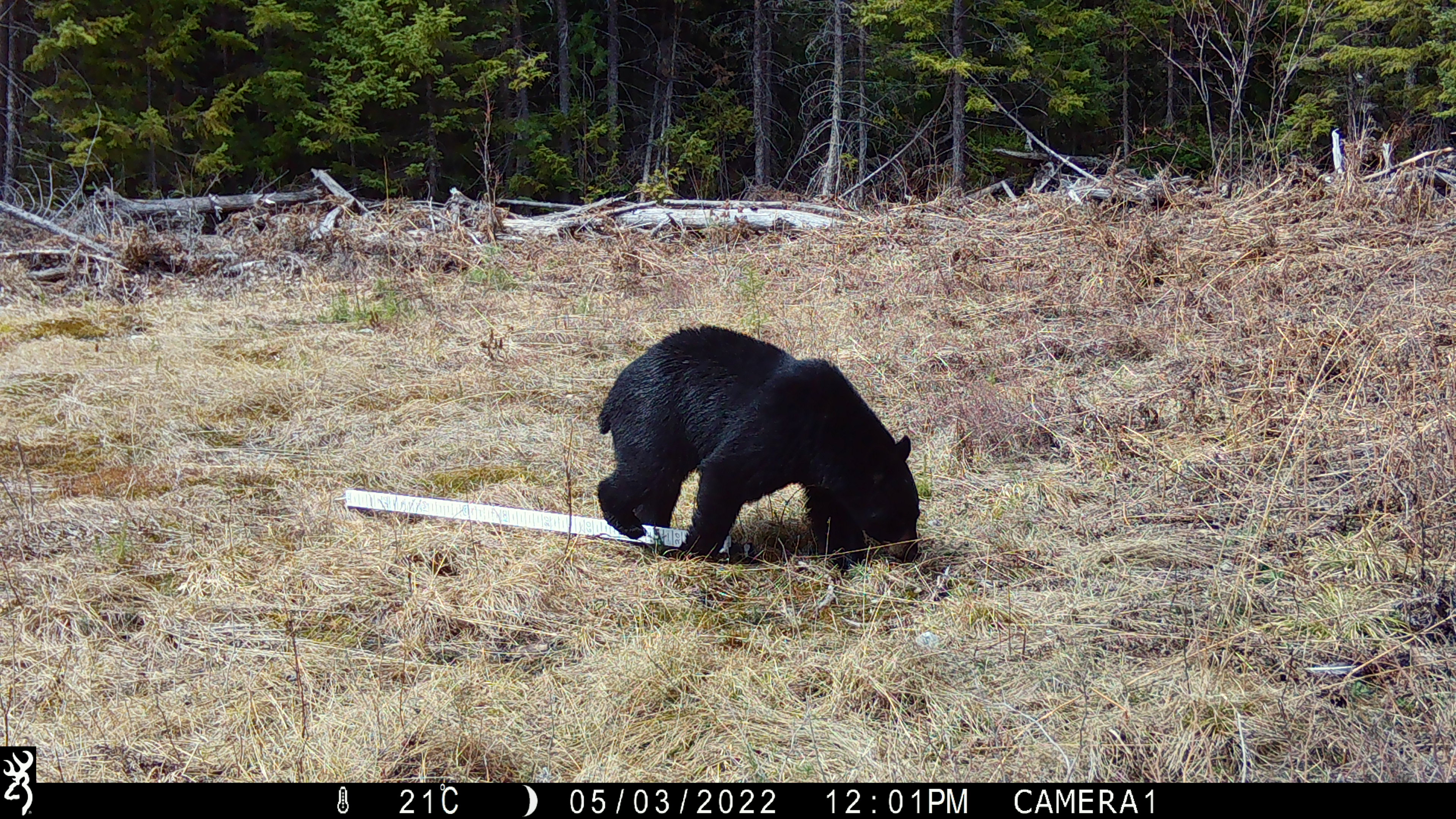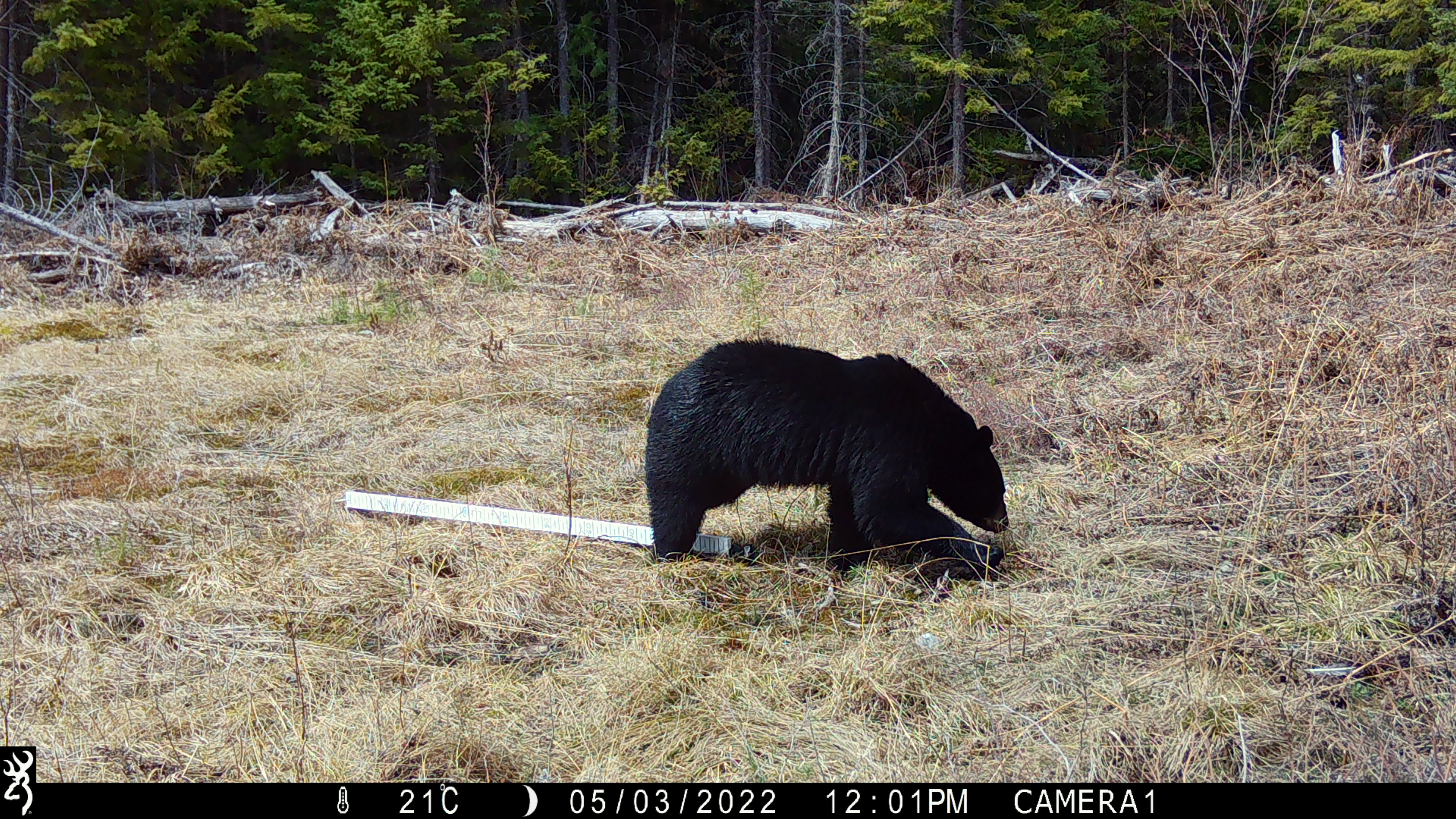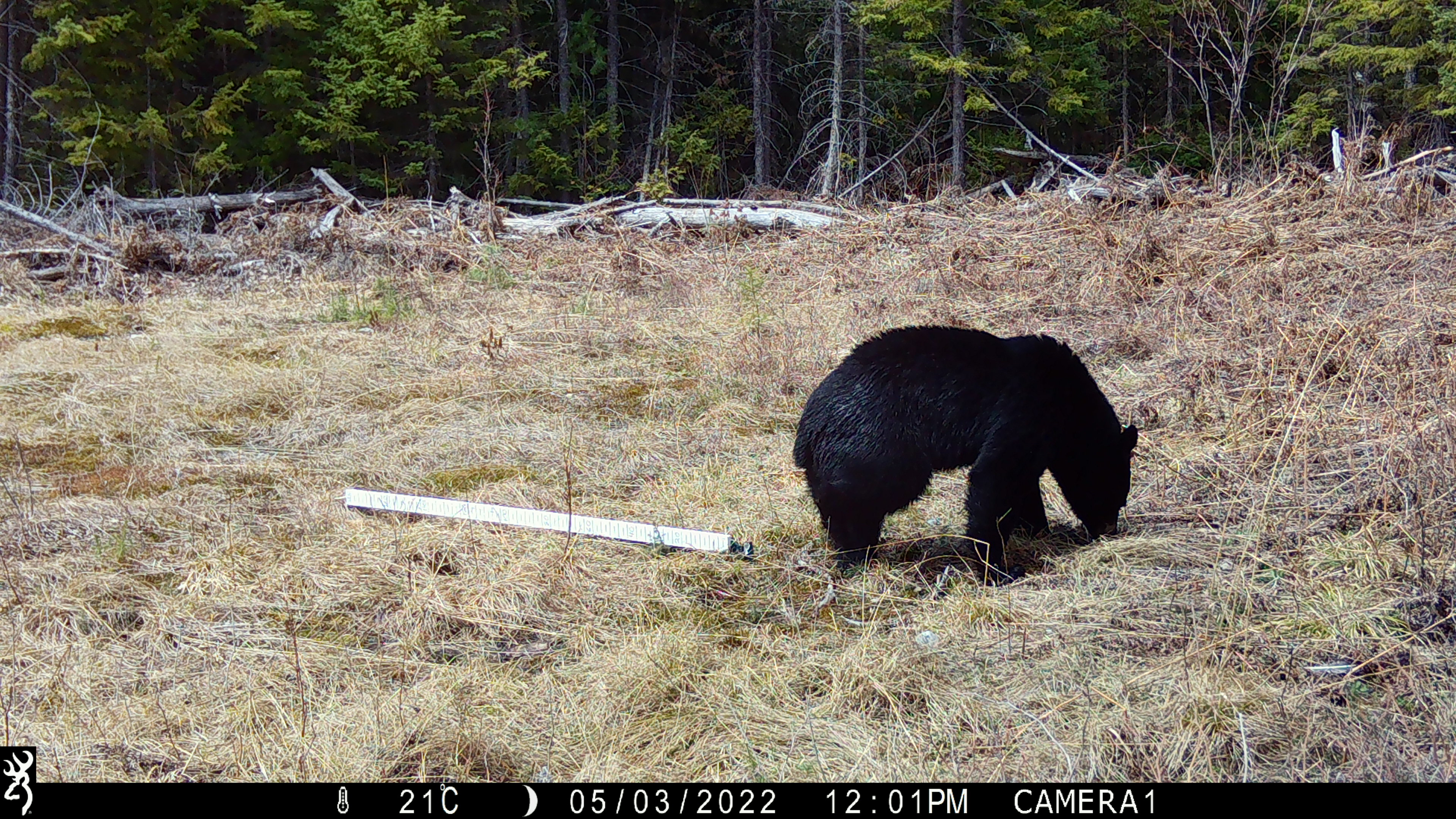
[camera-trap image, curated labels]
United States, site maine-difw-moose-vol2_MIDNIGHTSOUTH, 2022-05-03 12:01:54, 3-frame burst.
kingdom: Animalia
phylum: Chordata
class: Mammalia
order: Carnivora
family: Ursidae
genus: Ursus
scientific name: Ursus americanus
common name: black bear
Black bear (Ursus americanus).